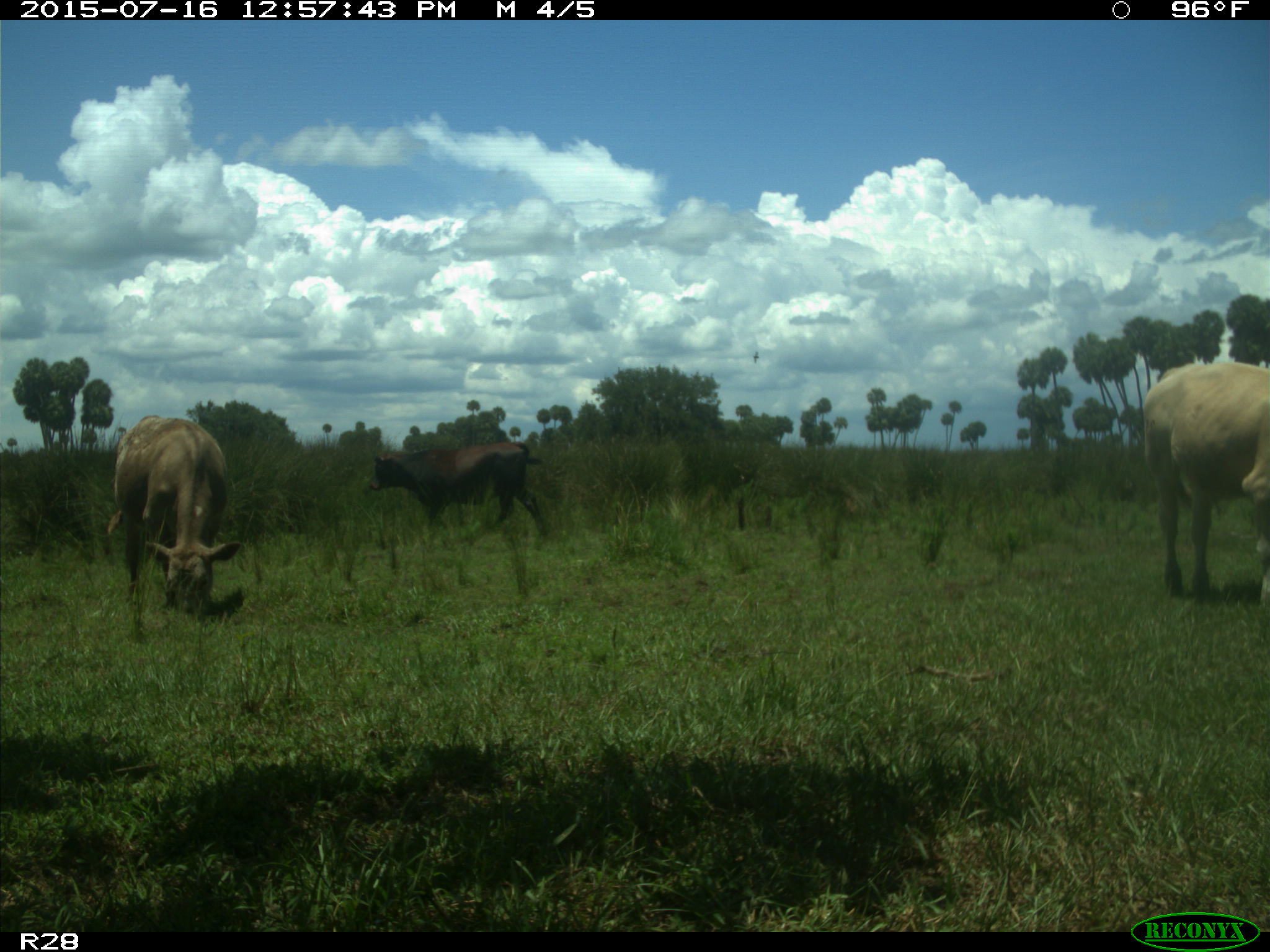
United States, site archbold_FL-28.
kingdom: Animalia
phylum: Chordata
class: Mammalia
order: Artiodactyla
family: Bovidae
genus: Bos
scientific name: Bos taurus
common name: domestic cow